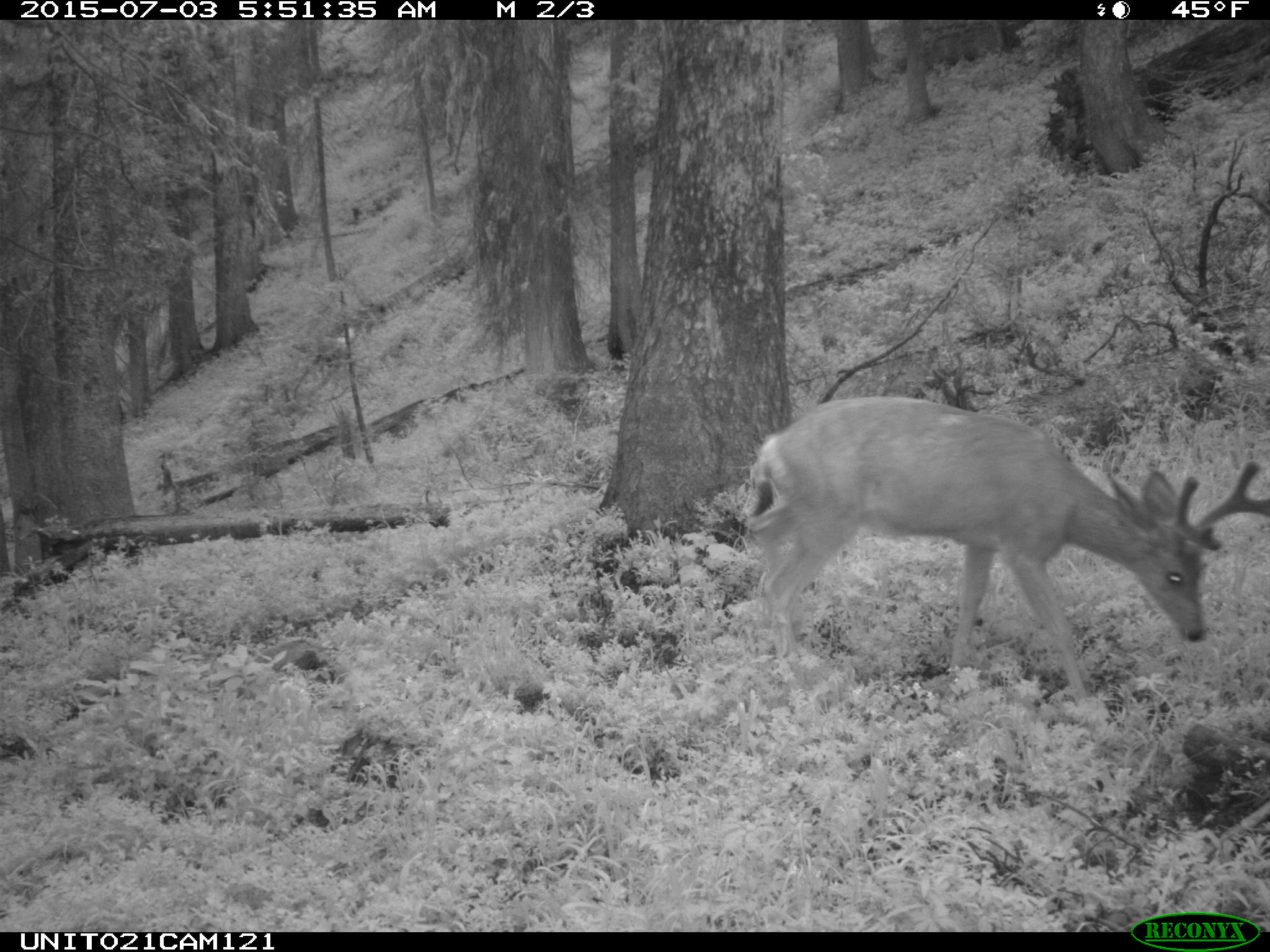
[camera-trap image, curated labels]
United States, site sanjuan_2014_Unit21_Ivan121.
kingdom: Animalia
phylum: Chordata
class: Mammalia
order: Artiodactyla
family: Cervidae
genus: Odocoileus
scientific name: Odocoileus hemionus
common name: mule deer